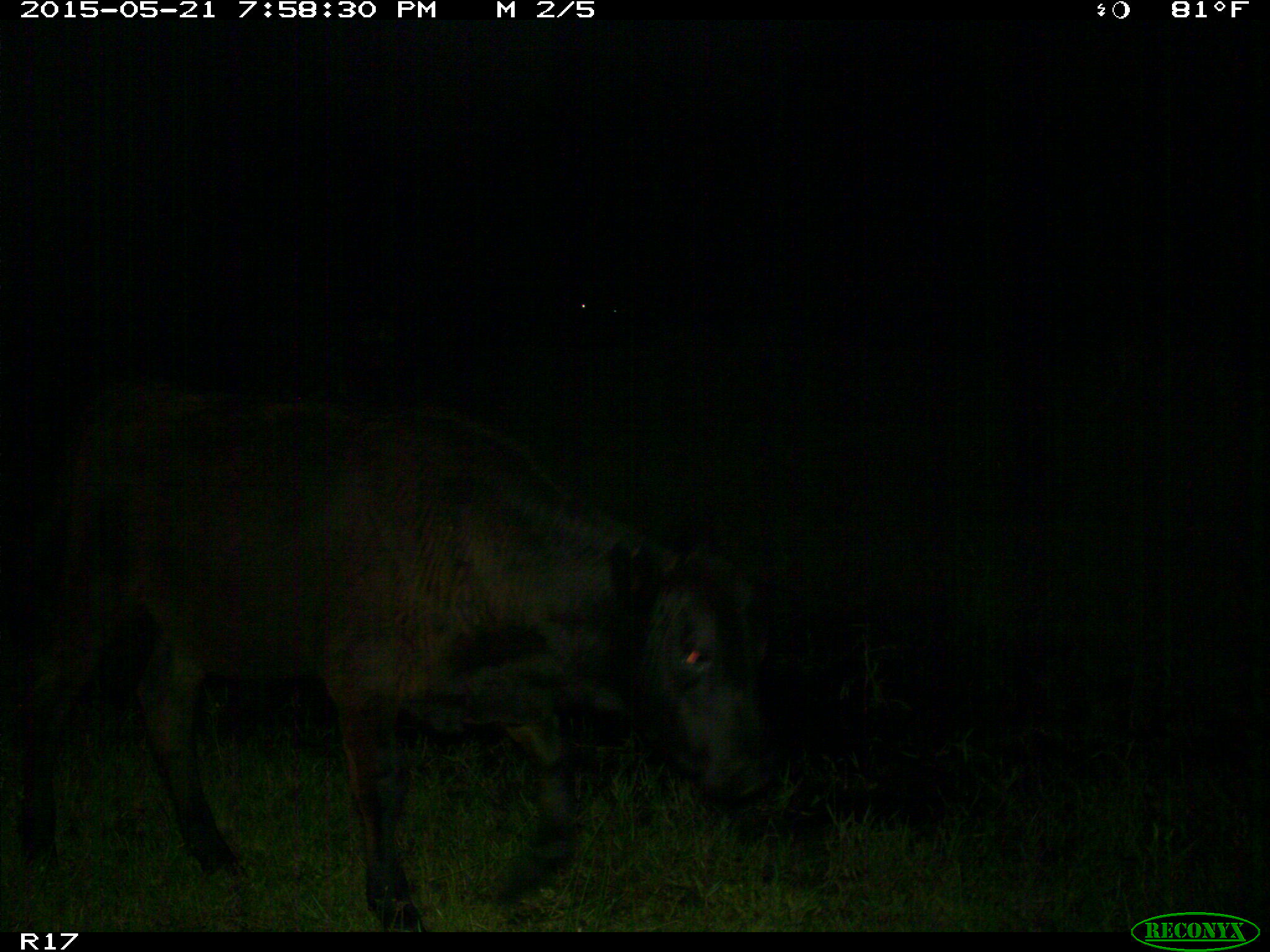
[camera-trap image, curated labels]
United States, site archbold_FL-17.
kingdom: Animalia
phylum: Chordata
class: Mammalia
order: Artiodactyla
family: Bovidae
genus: Bos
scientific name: Bos taurus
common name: domestic cow